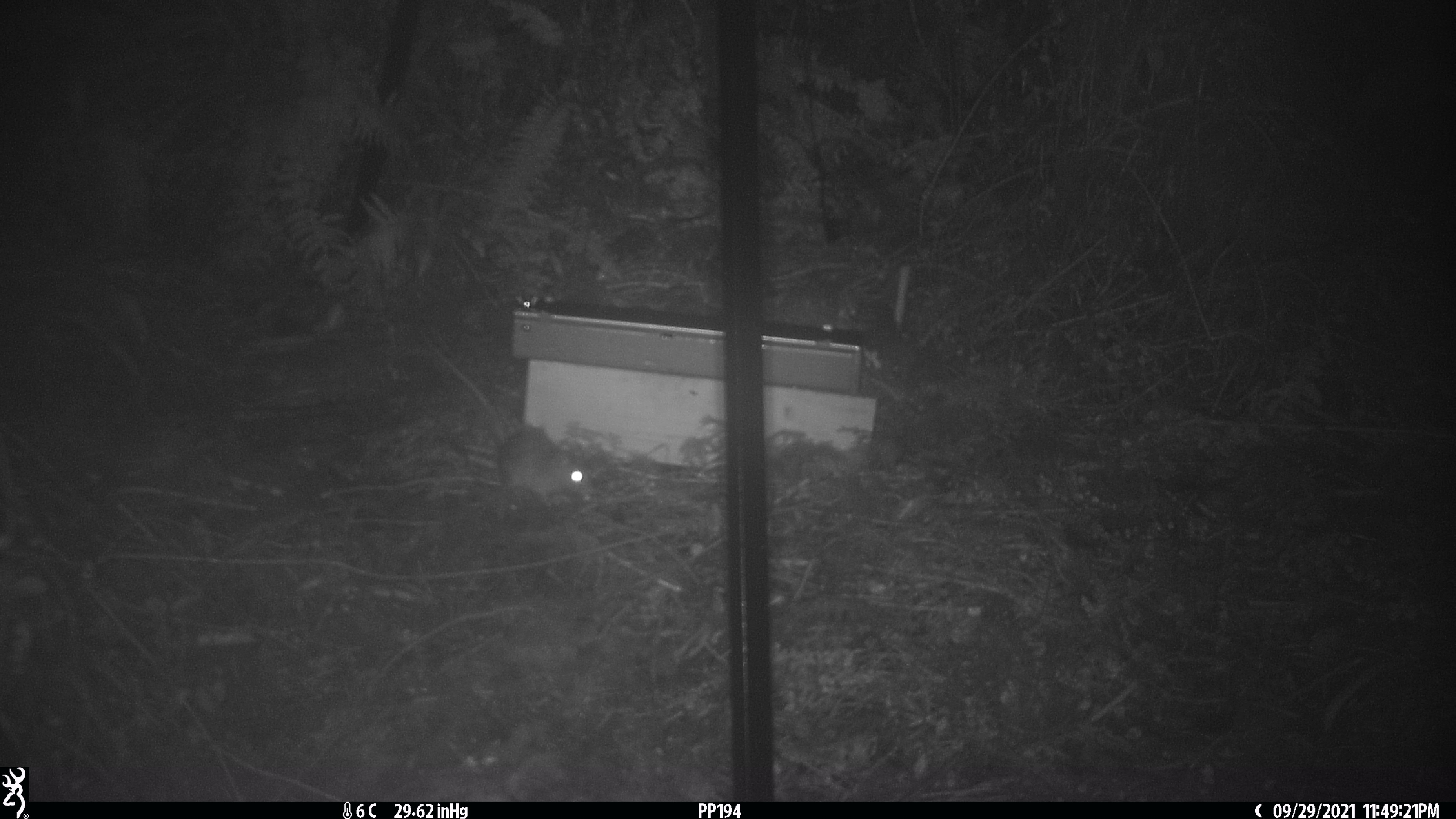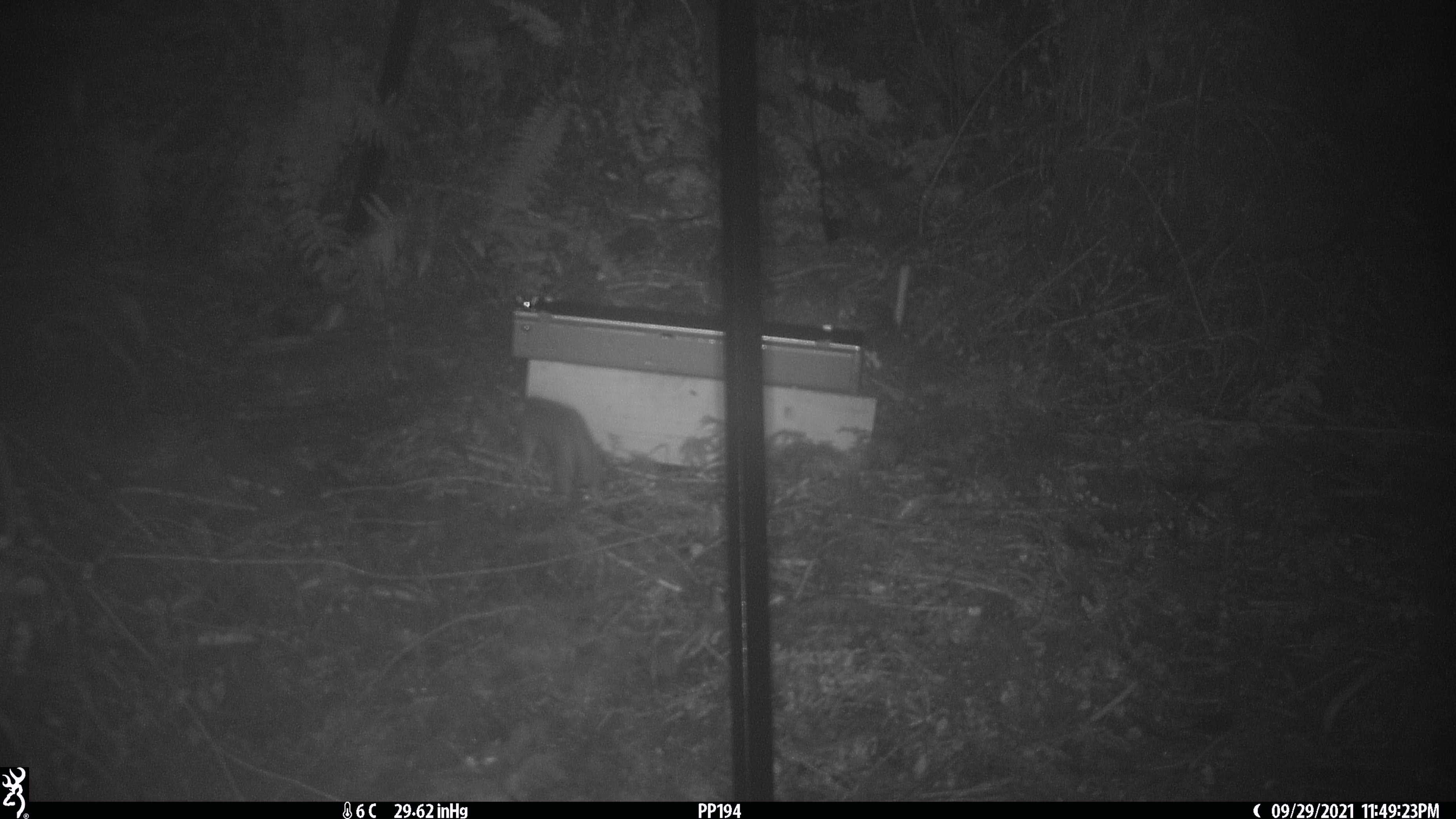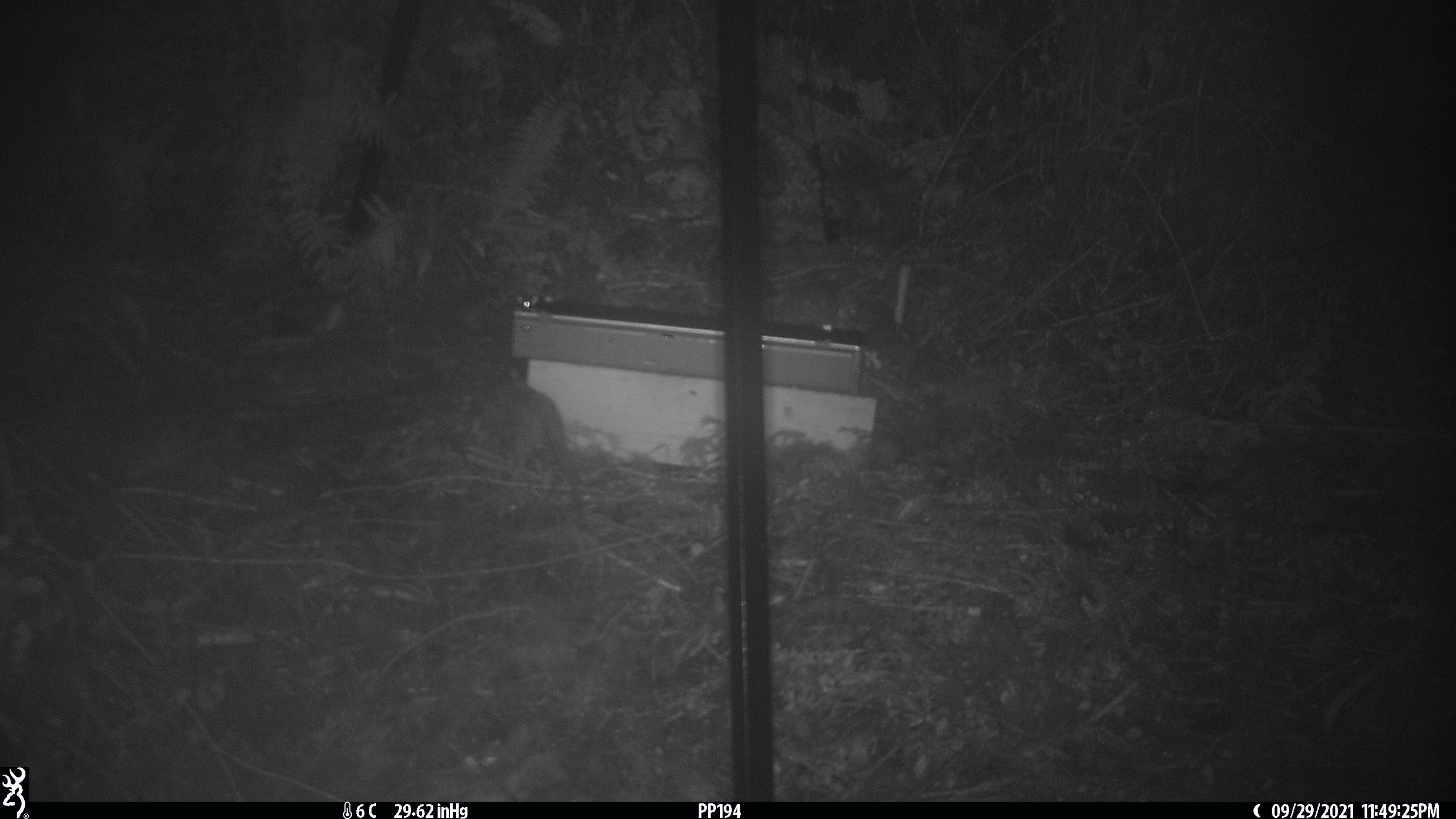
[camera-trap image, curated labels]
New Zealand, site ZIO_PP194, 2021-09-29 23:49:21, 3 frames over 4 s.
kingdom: Animalia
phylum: Chordata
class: Mammalia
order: Rodentia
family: Muridae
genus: Rattus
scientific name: Rattus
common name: rat